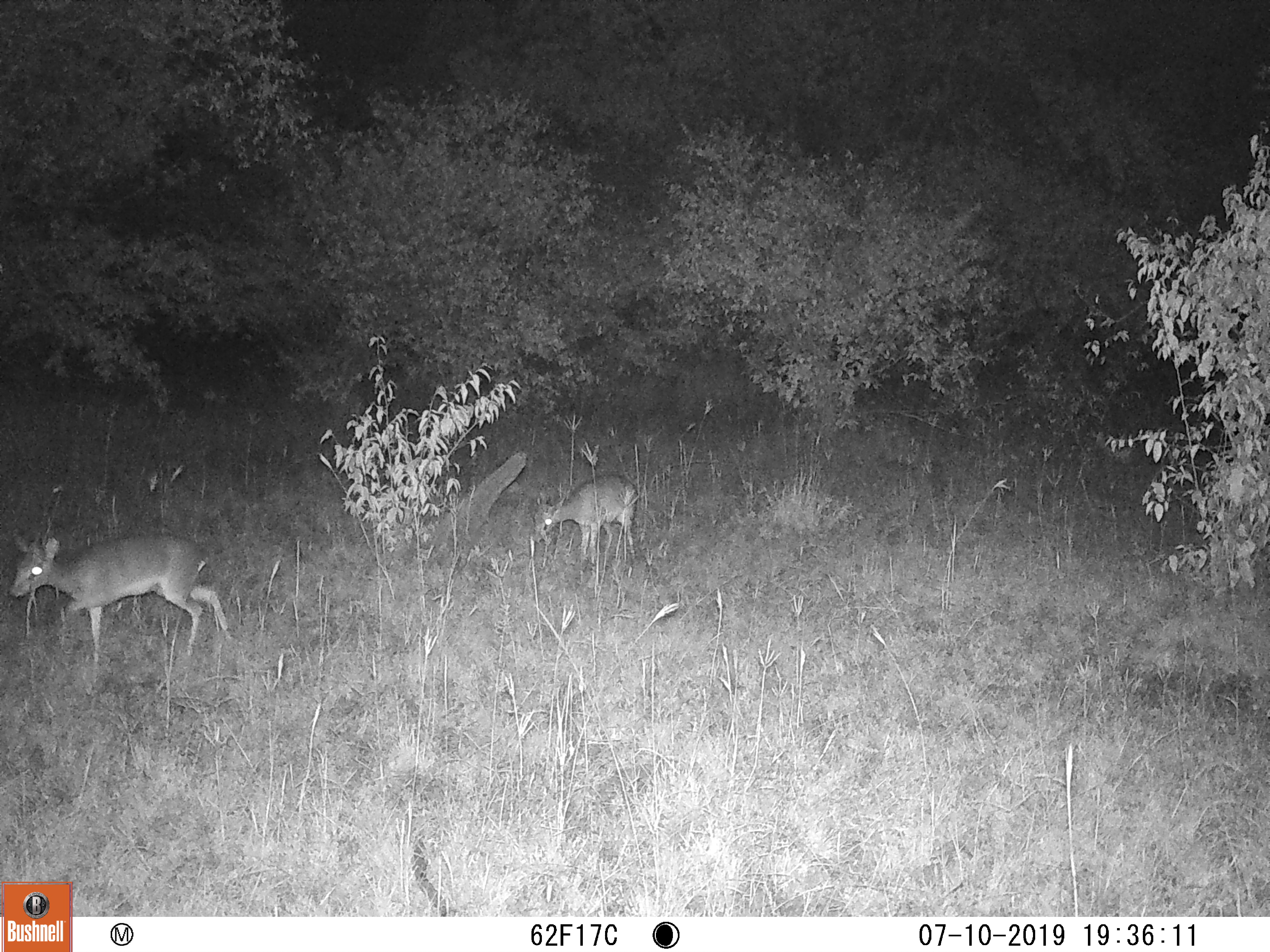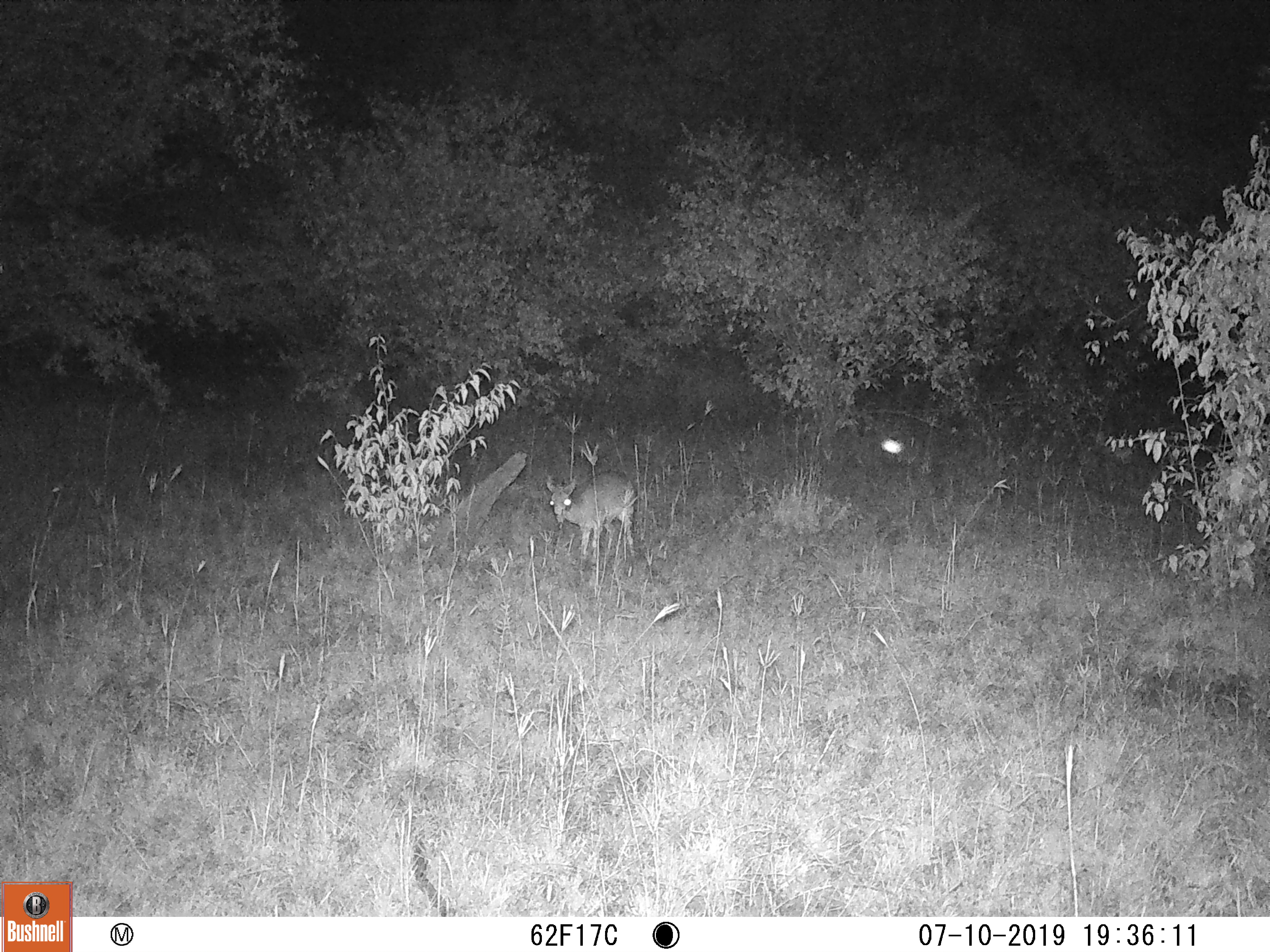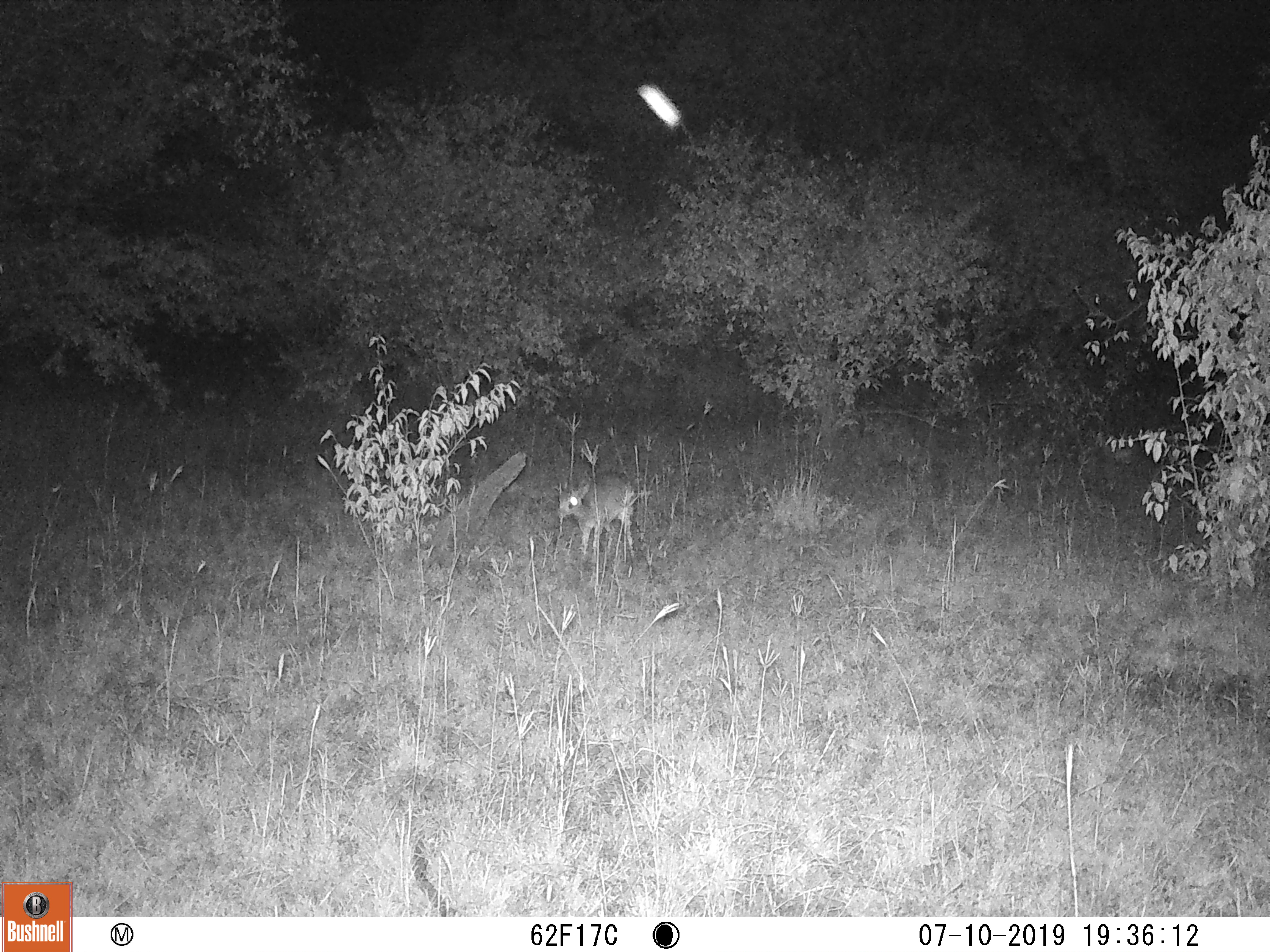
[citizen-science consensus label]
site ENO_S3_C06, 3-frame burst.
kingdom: Animalia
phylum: Chordata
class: Mammalia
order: Artiodactyla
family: Bovidae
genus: Madoqua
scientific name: Madoqua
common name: dik-dik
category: dikdik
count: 2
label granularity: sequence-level